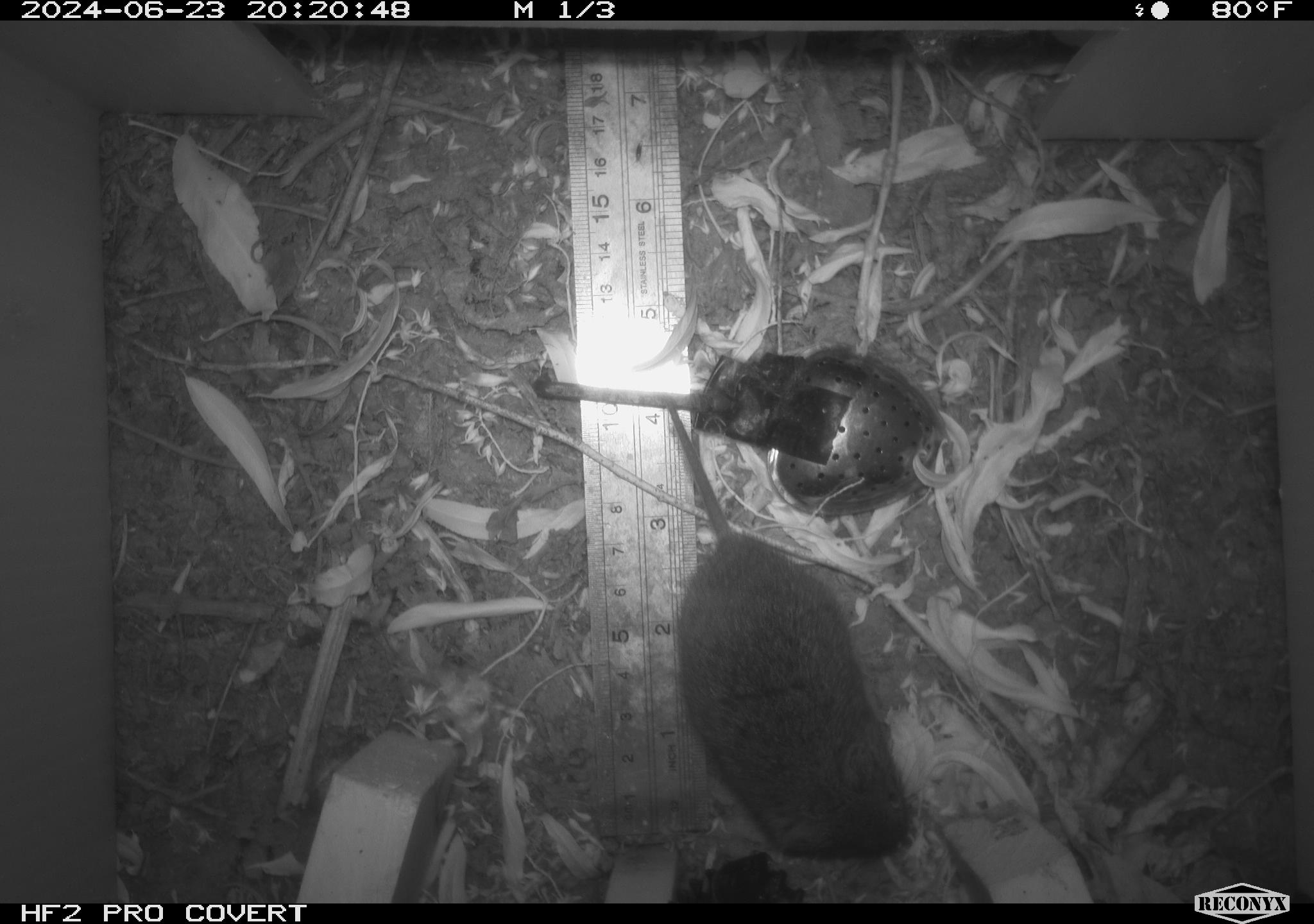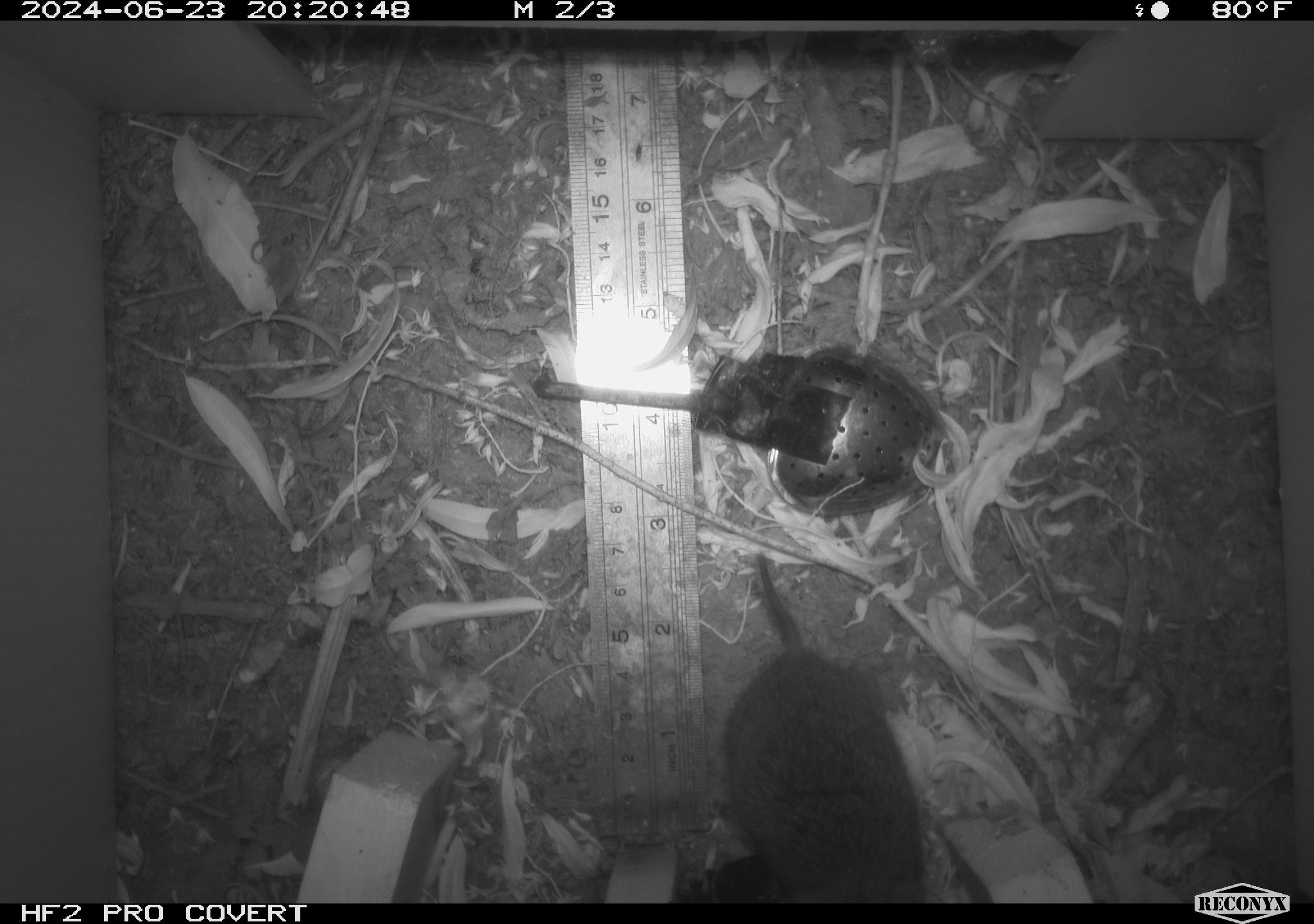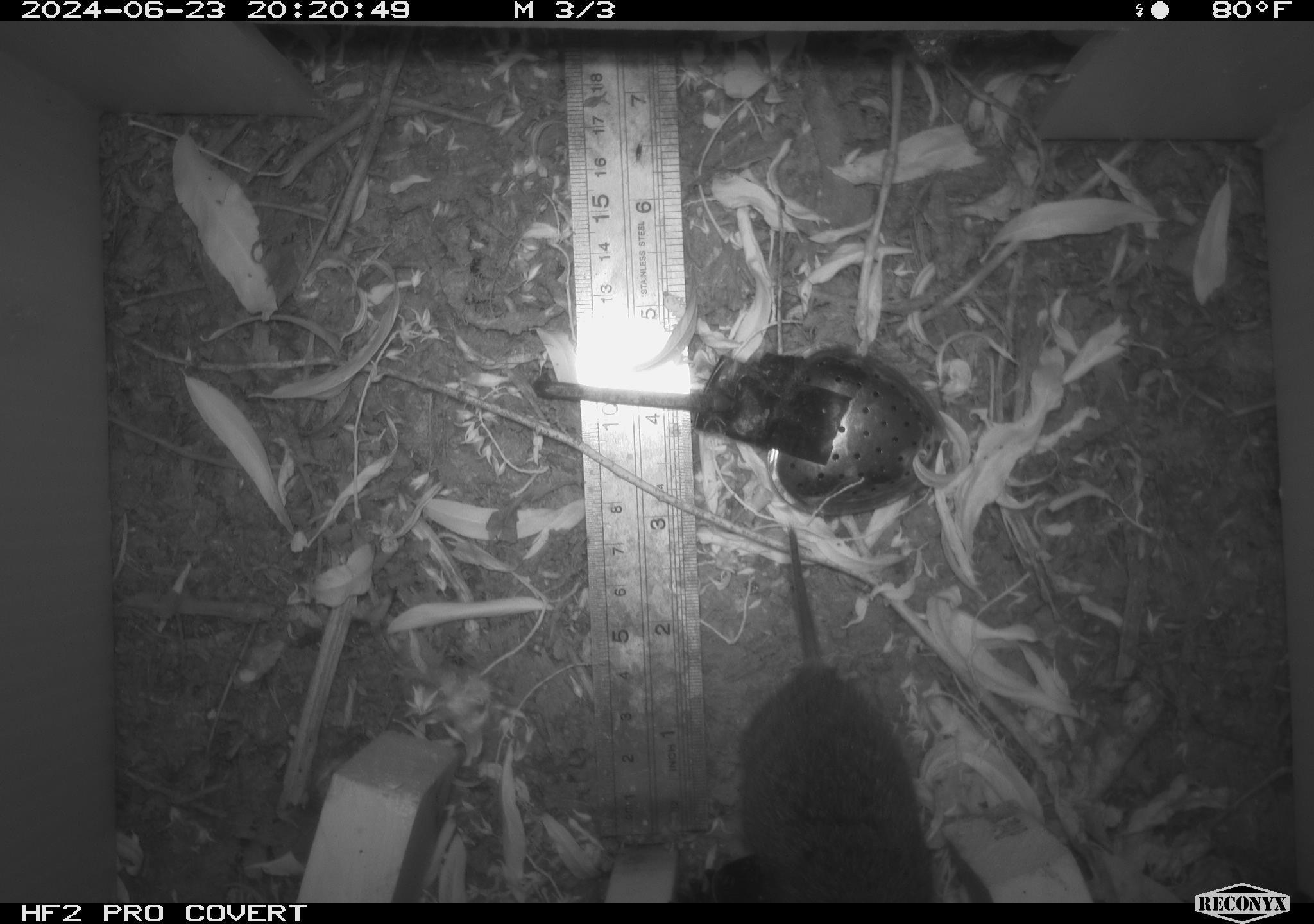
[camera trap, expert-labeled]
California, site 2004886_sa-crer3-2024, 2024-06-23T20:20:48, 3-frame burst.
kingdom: Animalia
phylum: Chordata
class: Mammalia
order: Rodentia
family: Cricetidae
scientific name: Arvicolinae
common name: voles, lemmings, and muskrats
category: arvicolinae subfamily